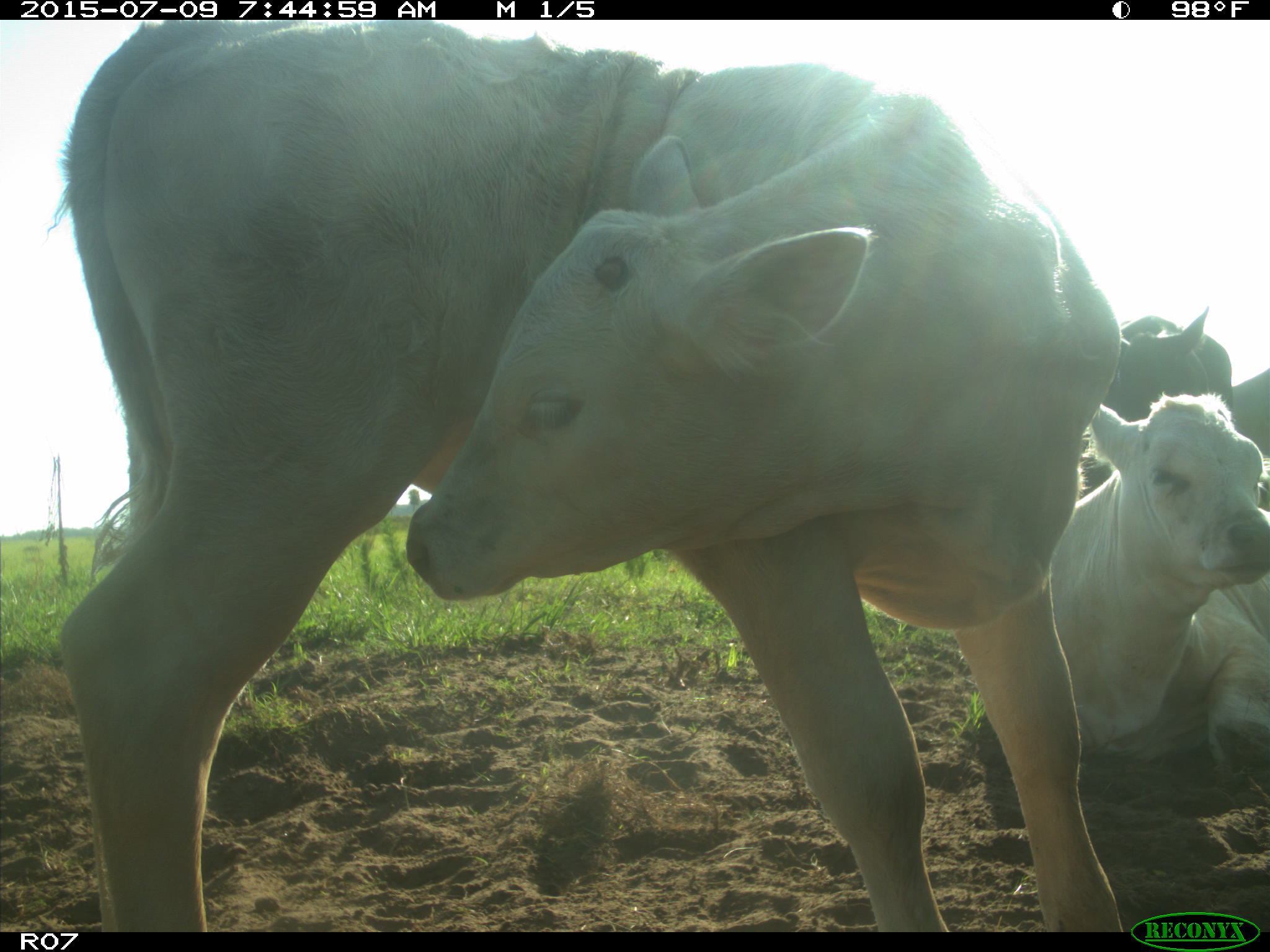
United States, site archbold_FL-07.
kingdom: Animalia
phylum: Chordata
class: Mammalia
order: Artiodactyla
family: Bovidae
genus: Bos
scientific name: Bos taurus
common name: domestic cow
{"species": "Bos taurus (domestic cow)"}